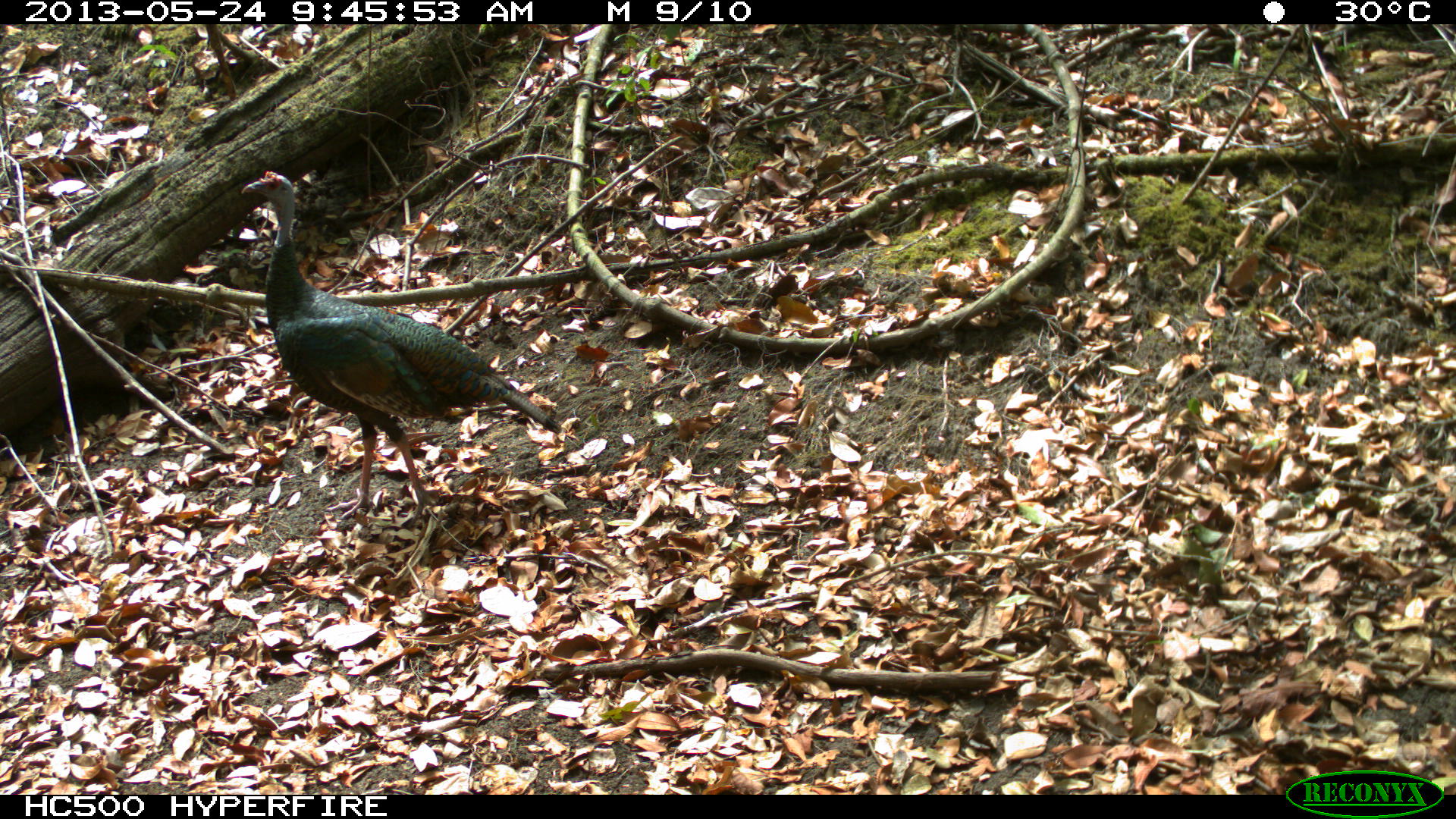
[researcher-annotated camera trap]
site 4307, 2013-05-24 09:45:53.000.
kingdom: Animalia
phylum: Chordata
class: Aves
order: Galliformes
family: Phasianidae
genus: Meleagris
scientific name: Meleagris ocellata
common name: ocellated turkey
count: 2